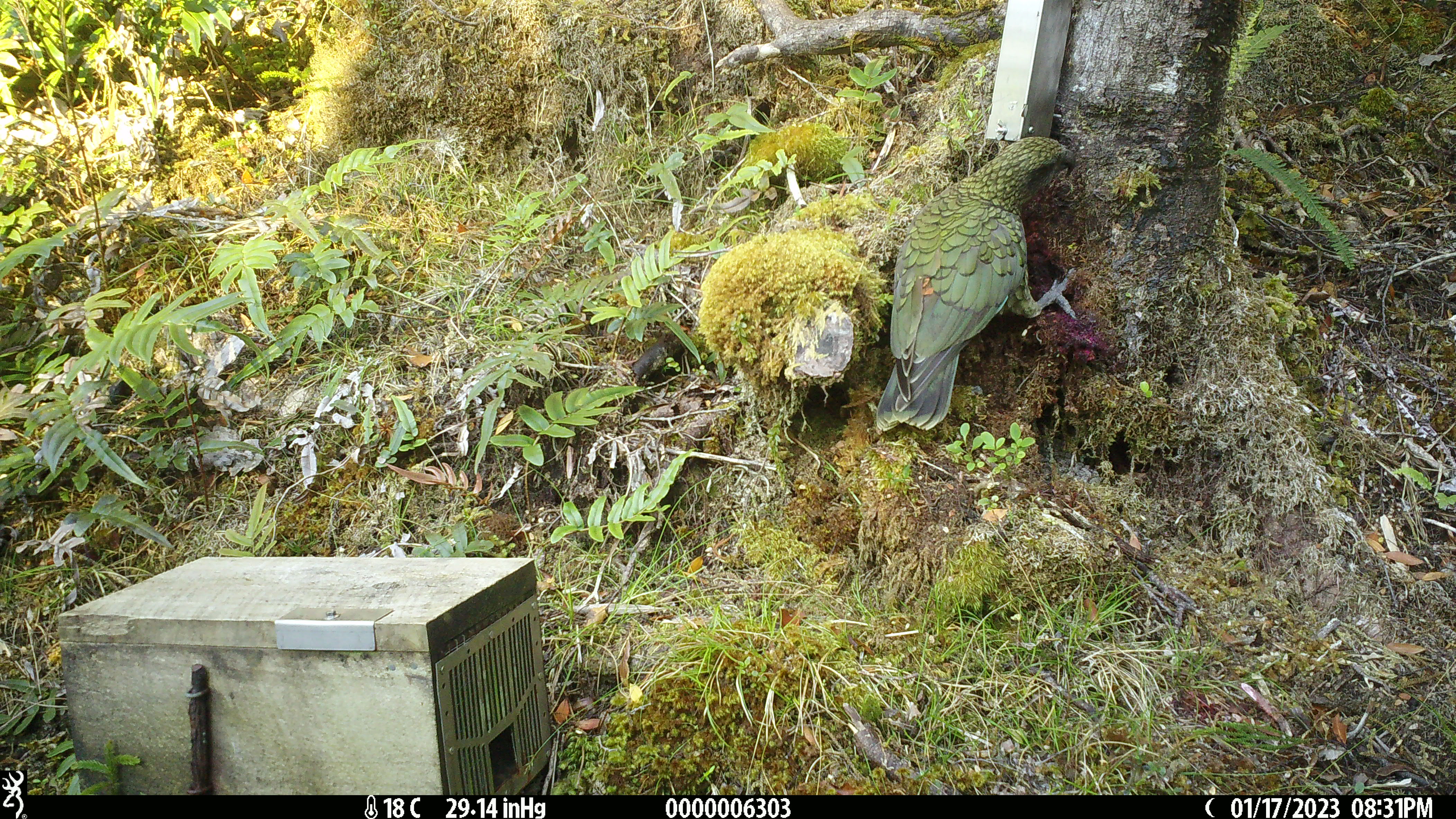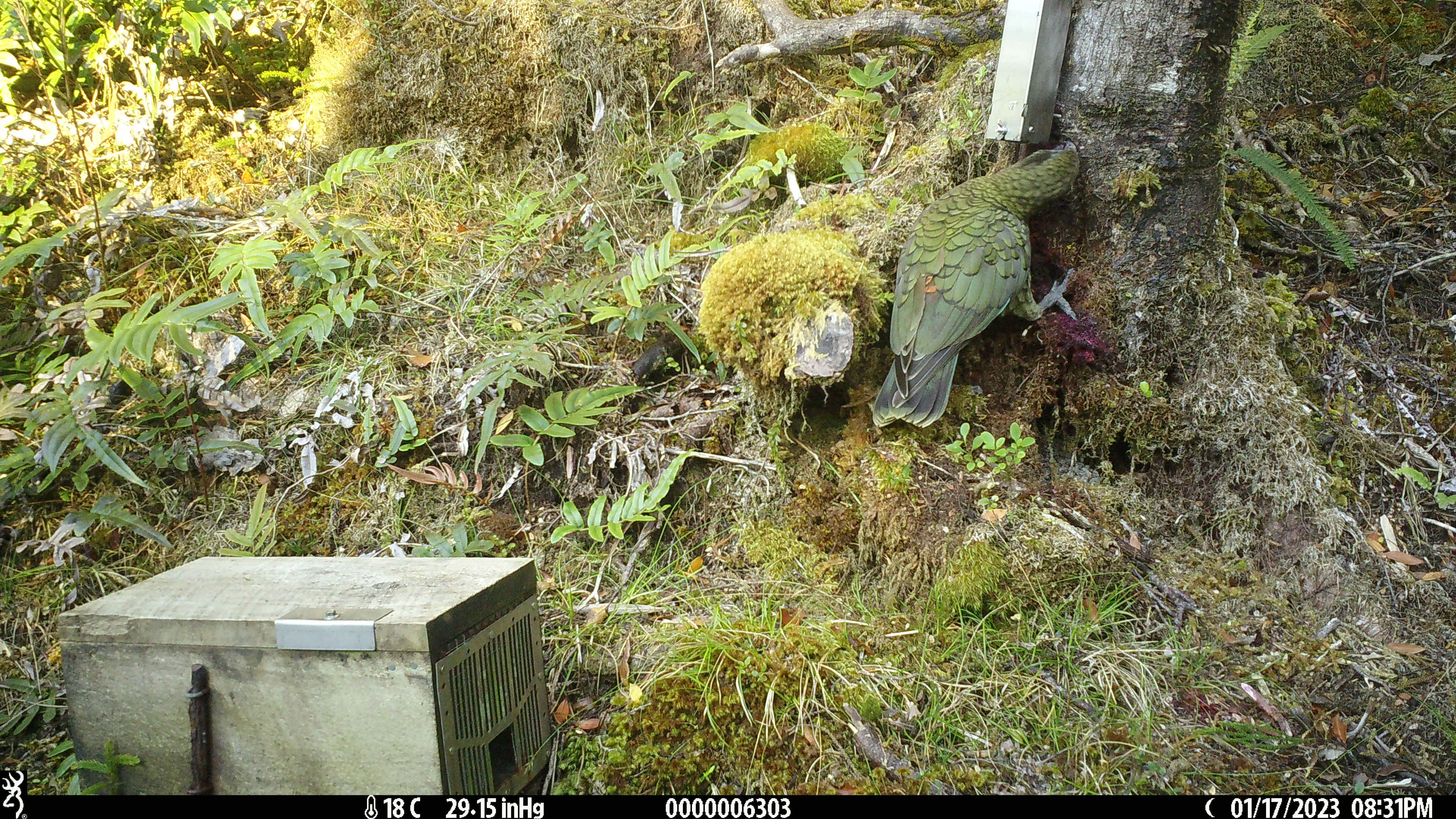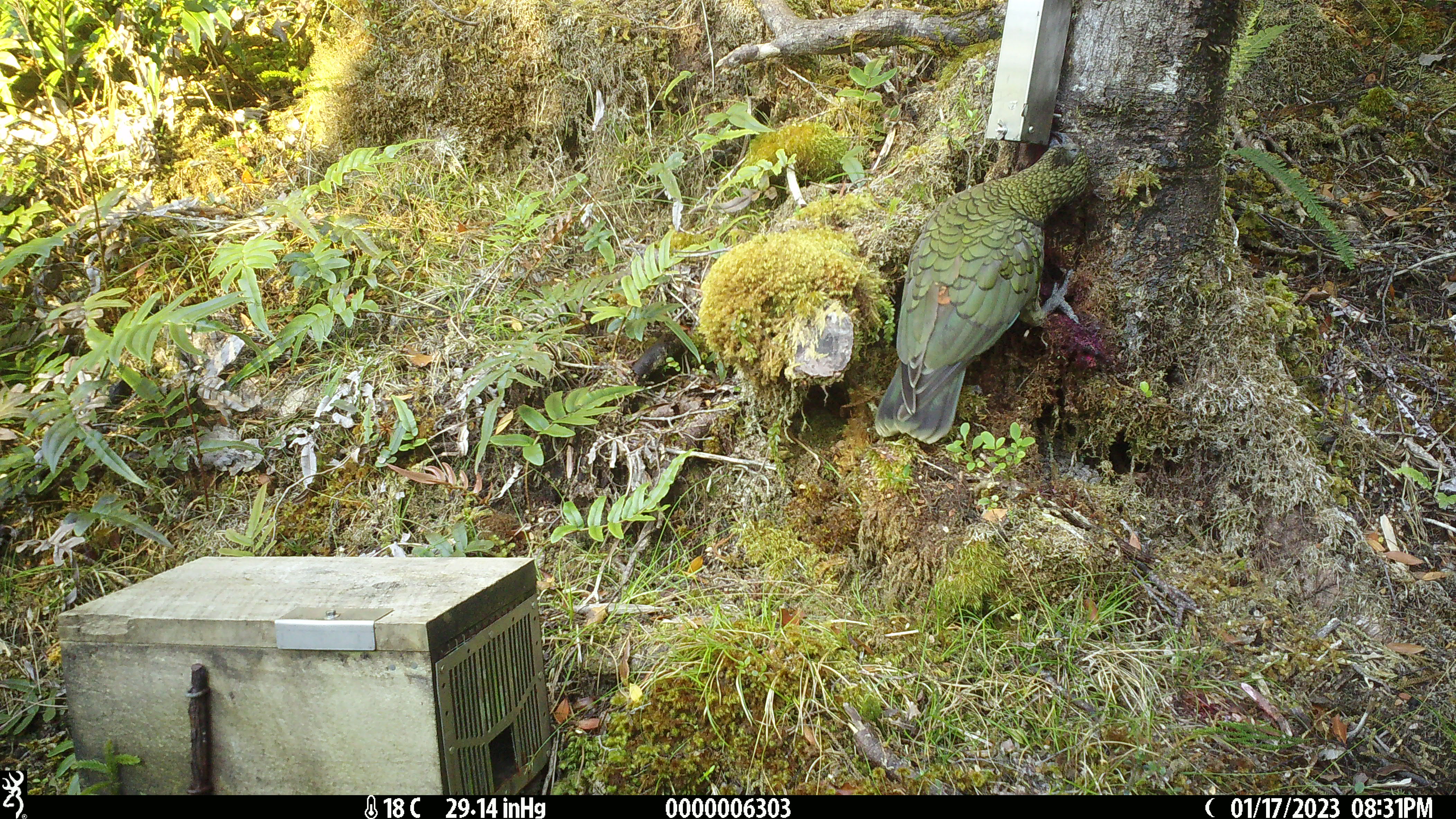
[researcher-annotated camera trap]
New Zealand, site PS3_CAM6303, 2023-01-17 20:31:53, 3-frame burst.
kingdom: Animalia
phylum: Chordata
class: Aves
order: Psittaciformes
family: Strigopidae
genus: Nestor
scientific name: Nestor notabilis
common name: kea